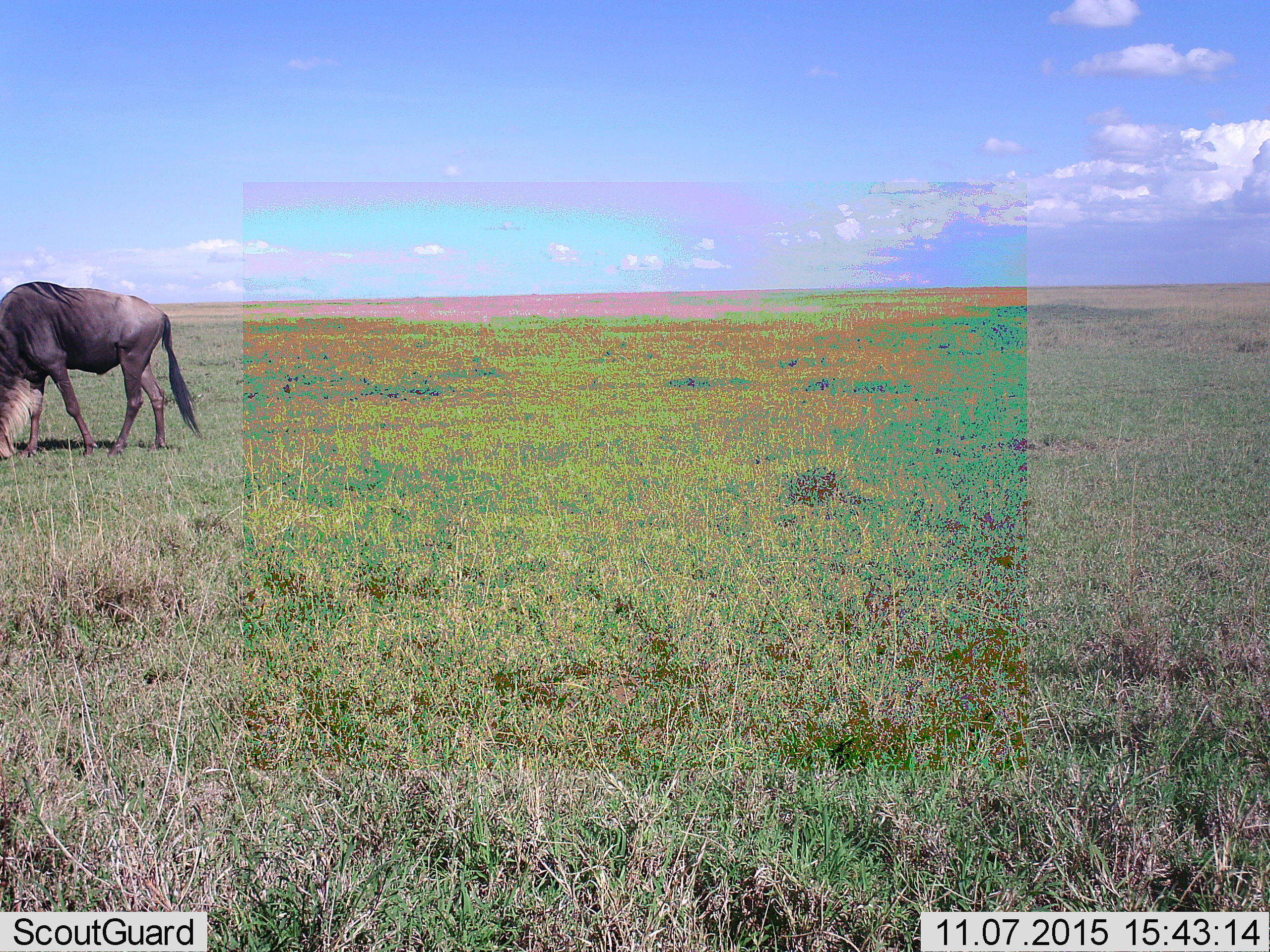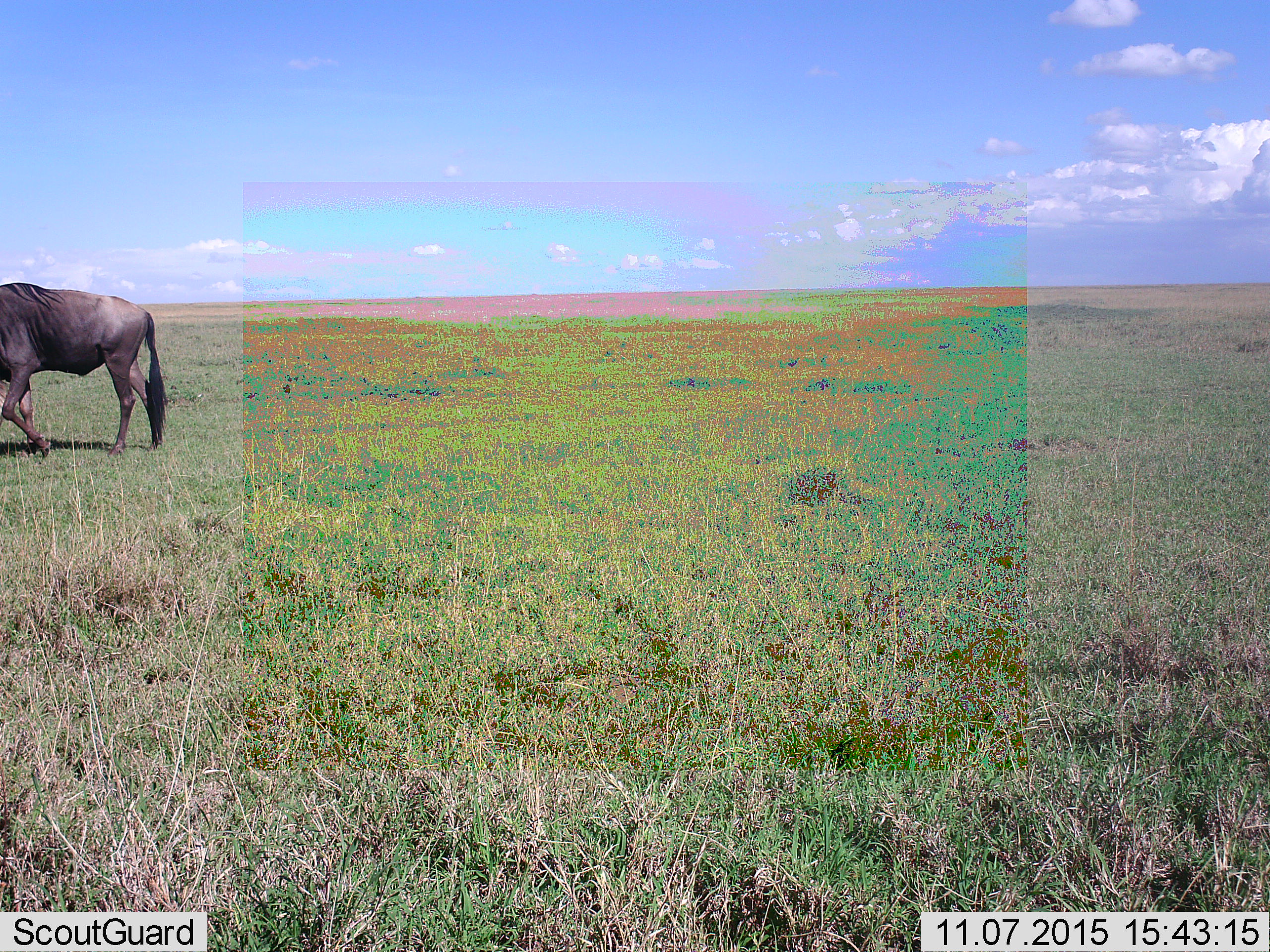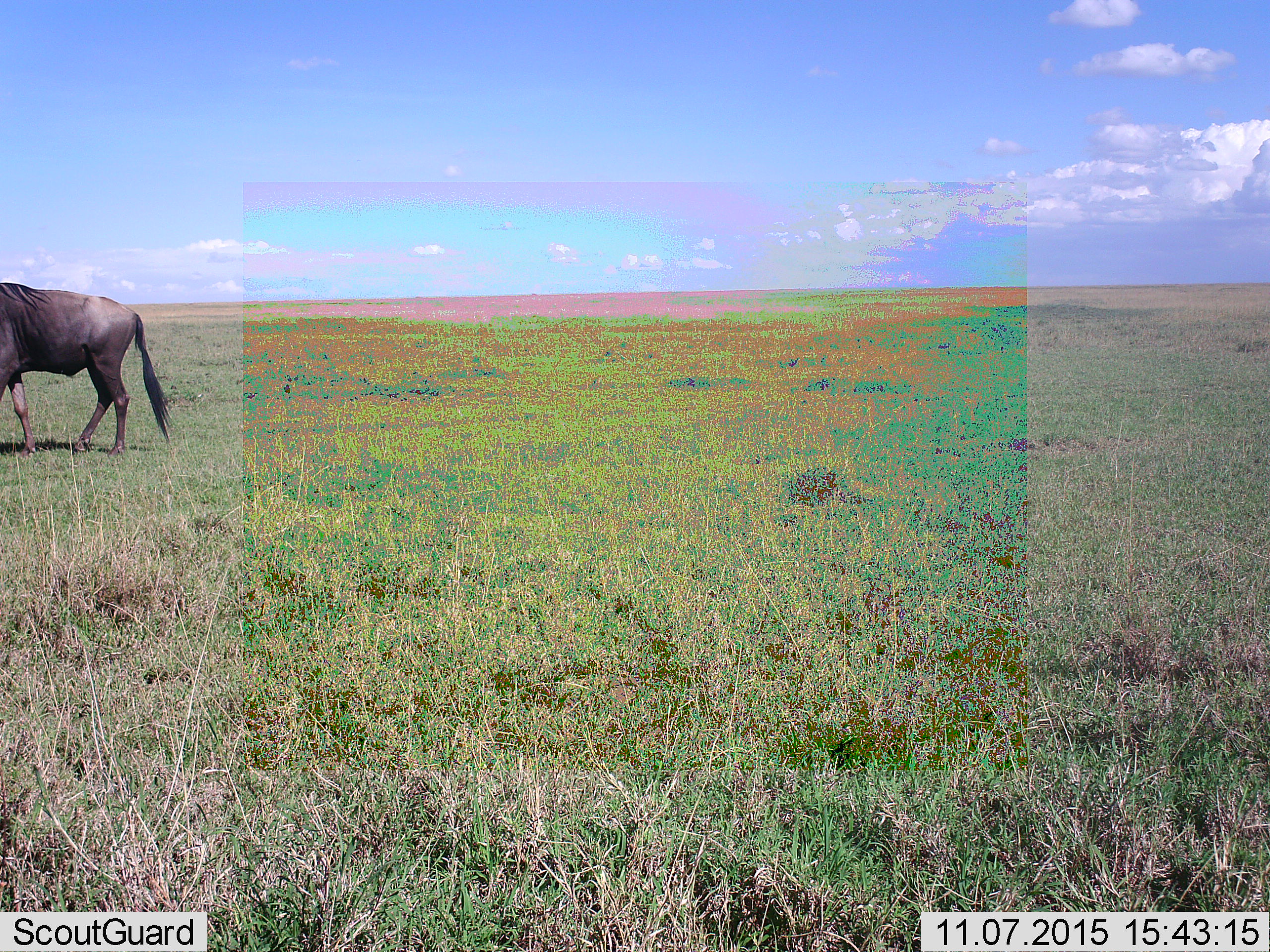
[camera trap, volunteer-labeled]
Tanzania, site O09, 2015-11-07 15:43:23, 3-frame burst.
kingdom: Animalia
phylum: Chordata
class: Mammalia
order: Artiodactyla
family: Bovidae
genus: Connochaetes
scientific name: Connochaetes taurinus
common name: blue wildebeest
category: wildebeest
Wildebeest (blue wildebeest) (Connochaetes taurinus), count 1. Behavior (volunteer vote fractions): standing 22%, resting 0%, moving 44%, interacting 0%. Young present (vote fraction): 0%. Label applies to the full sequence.